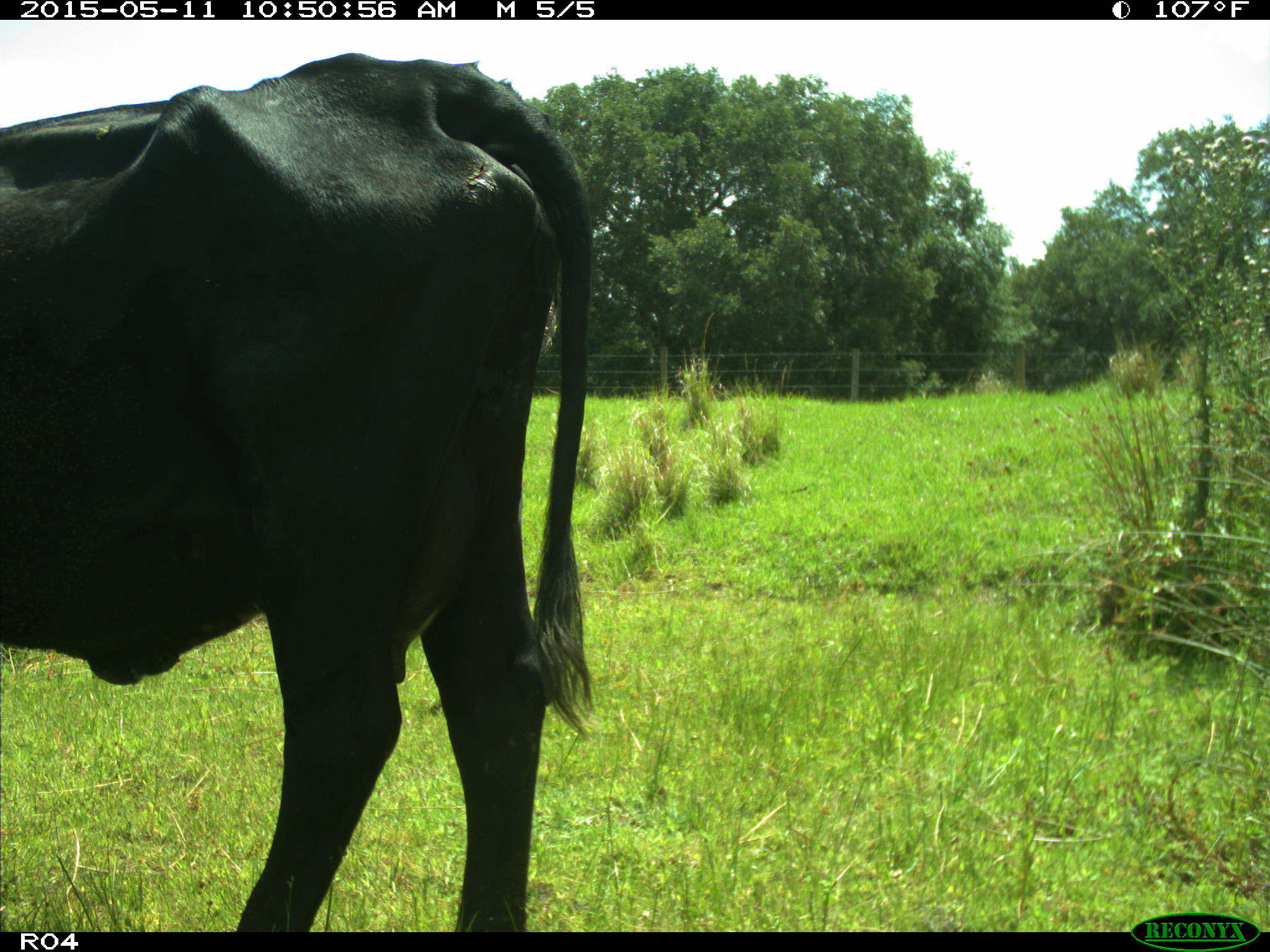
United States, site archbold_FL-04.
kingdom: Animalia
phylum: Chordata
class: Mammalia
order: Artiodactyla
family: Bovidae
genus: Bos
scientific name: Bos taurus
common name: domestic cow